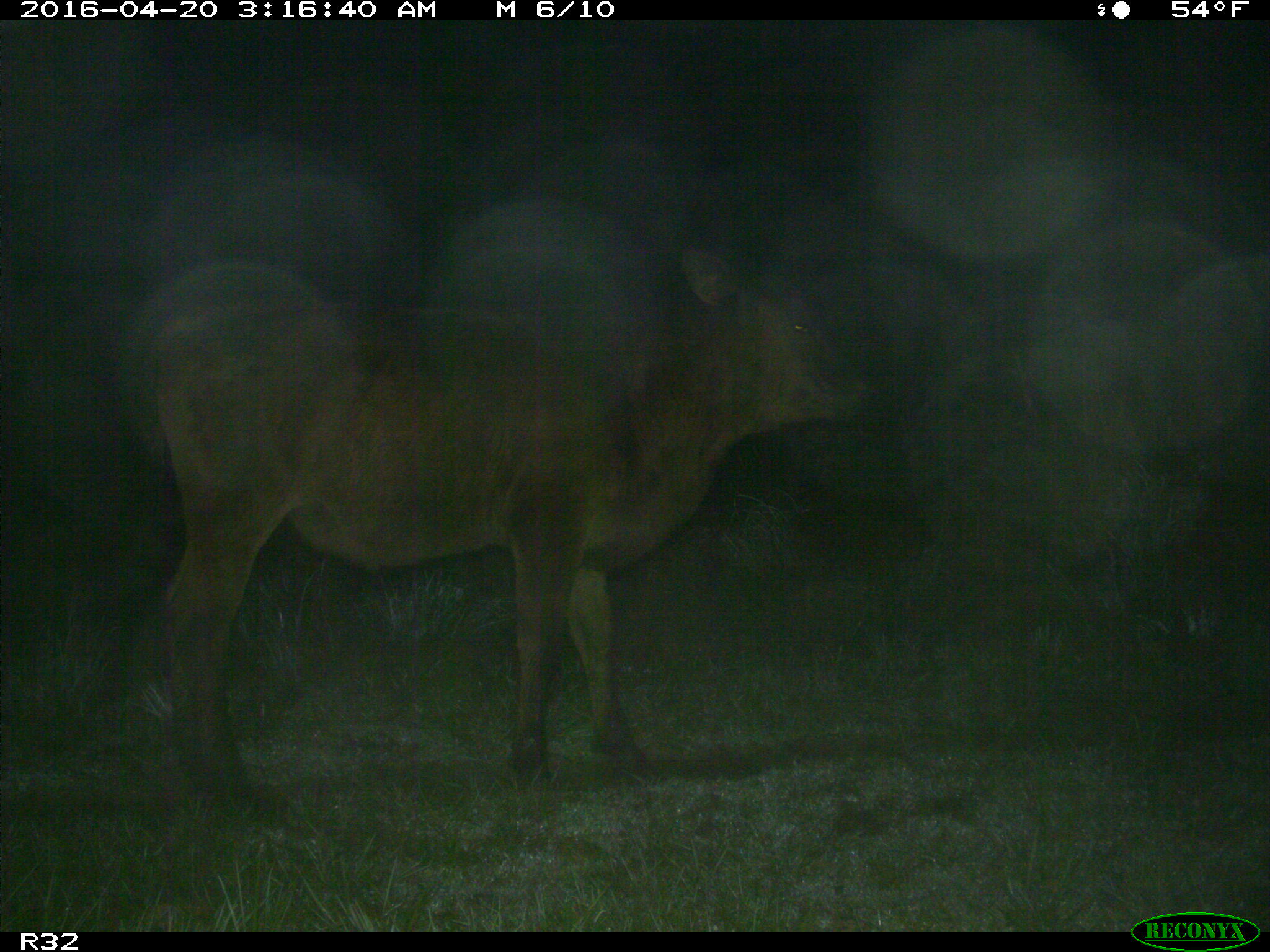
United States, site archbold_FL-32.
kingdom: Animalia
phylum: Chordata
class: Mammalia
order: Artiodactyla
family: Bovidae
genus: Bos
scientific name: Bos taurus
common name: domestic cow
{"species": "Bos taurus (domestic cow)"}